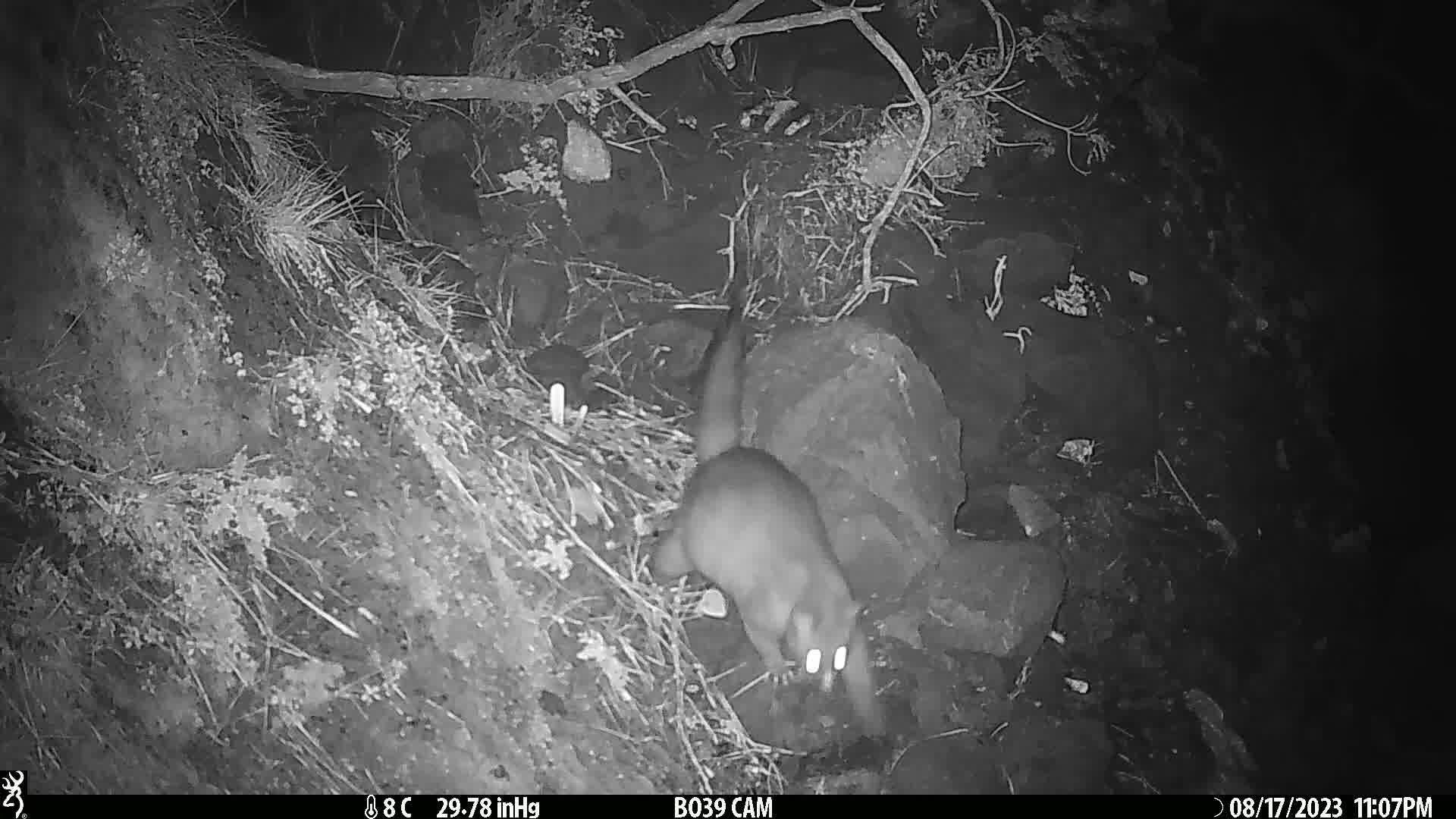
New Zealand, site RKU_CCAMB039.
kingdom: Animalia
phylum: Chordata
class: Mammalia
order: Diprotodontia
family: Phalangeridae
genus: Trichosurus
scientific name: Trichosurus vulpecula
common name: common brushtail possum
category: possum